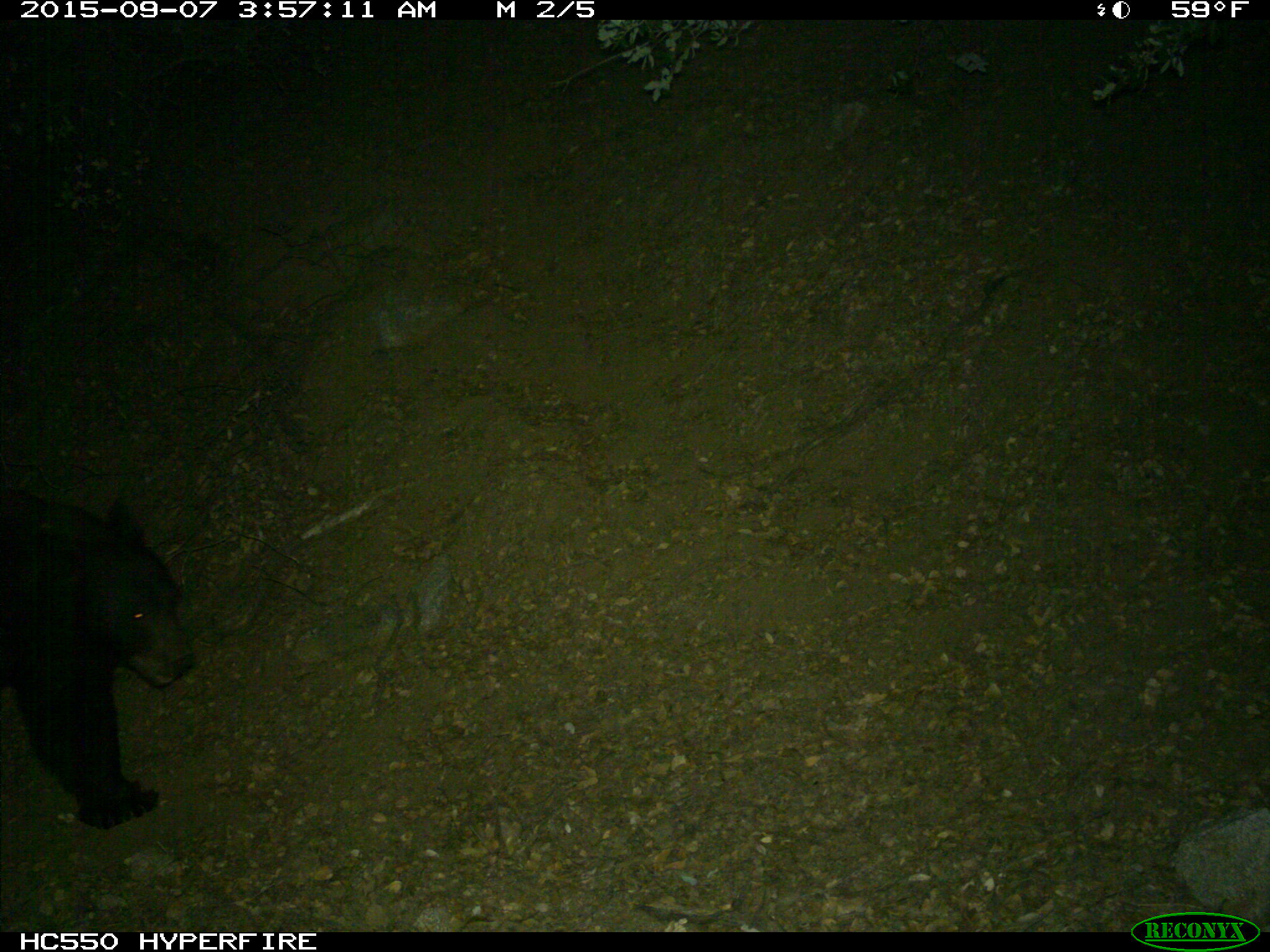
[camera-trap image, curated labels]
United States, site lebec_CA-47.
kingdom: Animalia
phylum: Chordata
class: Mammalia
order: Carnivora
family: Ursidae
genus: Ursus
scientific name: Ursus americanus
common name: american black bear